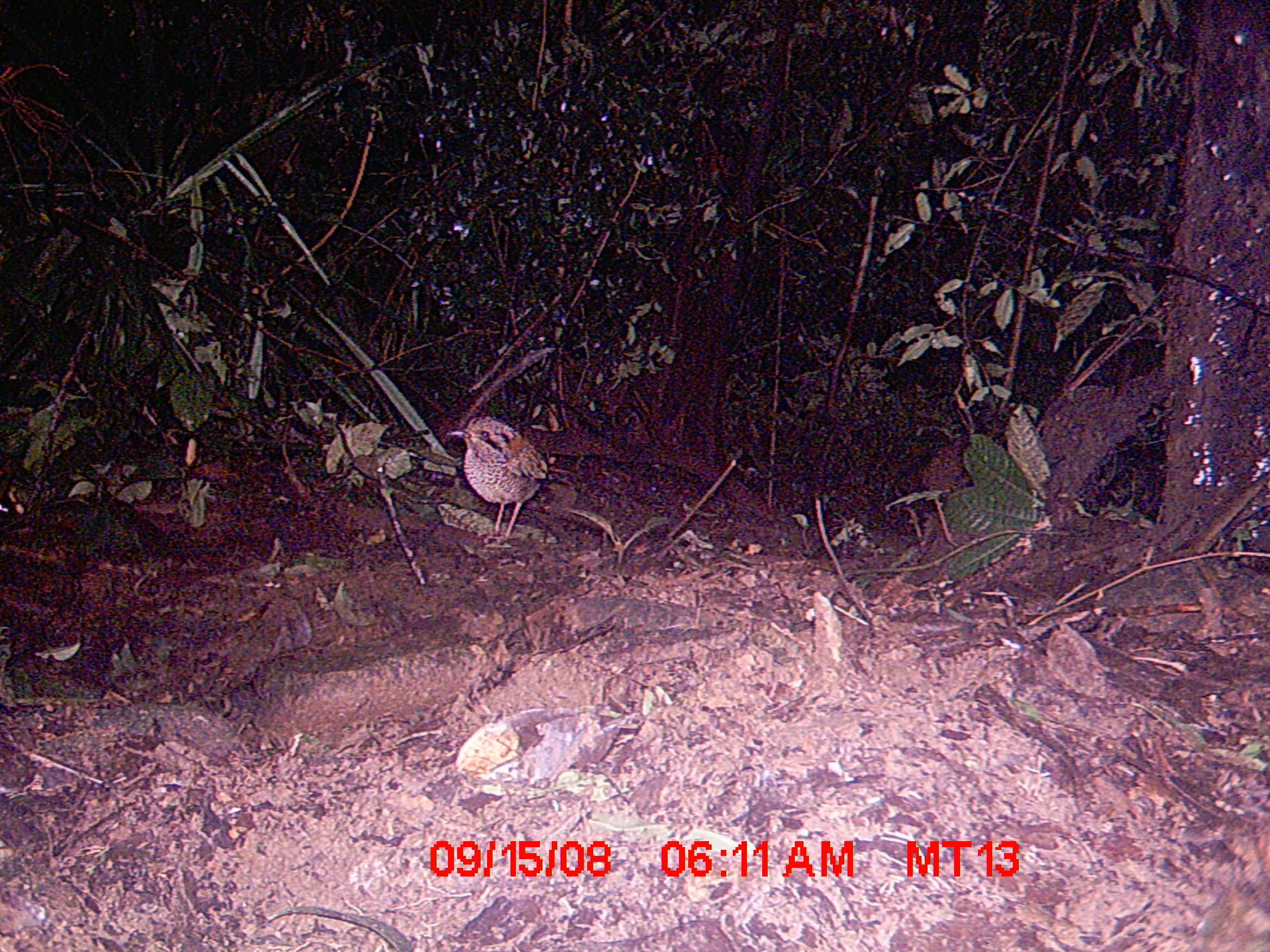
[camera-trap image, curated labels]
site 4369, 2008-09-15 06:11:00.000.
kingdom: Animalia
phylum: Chordata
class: Aves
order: Coraciiformes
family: Brachypteraciidae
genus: Brachypteracias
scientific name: Brachypteracias squamiger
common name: scaly ground-roller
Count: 1.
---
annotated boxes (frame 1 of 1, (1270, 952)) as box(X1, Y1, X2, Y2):
brachypteracias squamiger: box(446, 416, 572, 544)